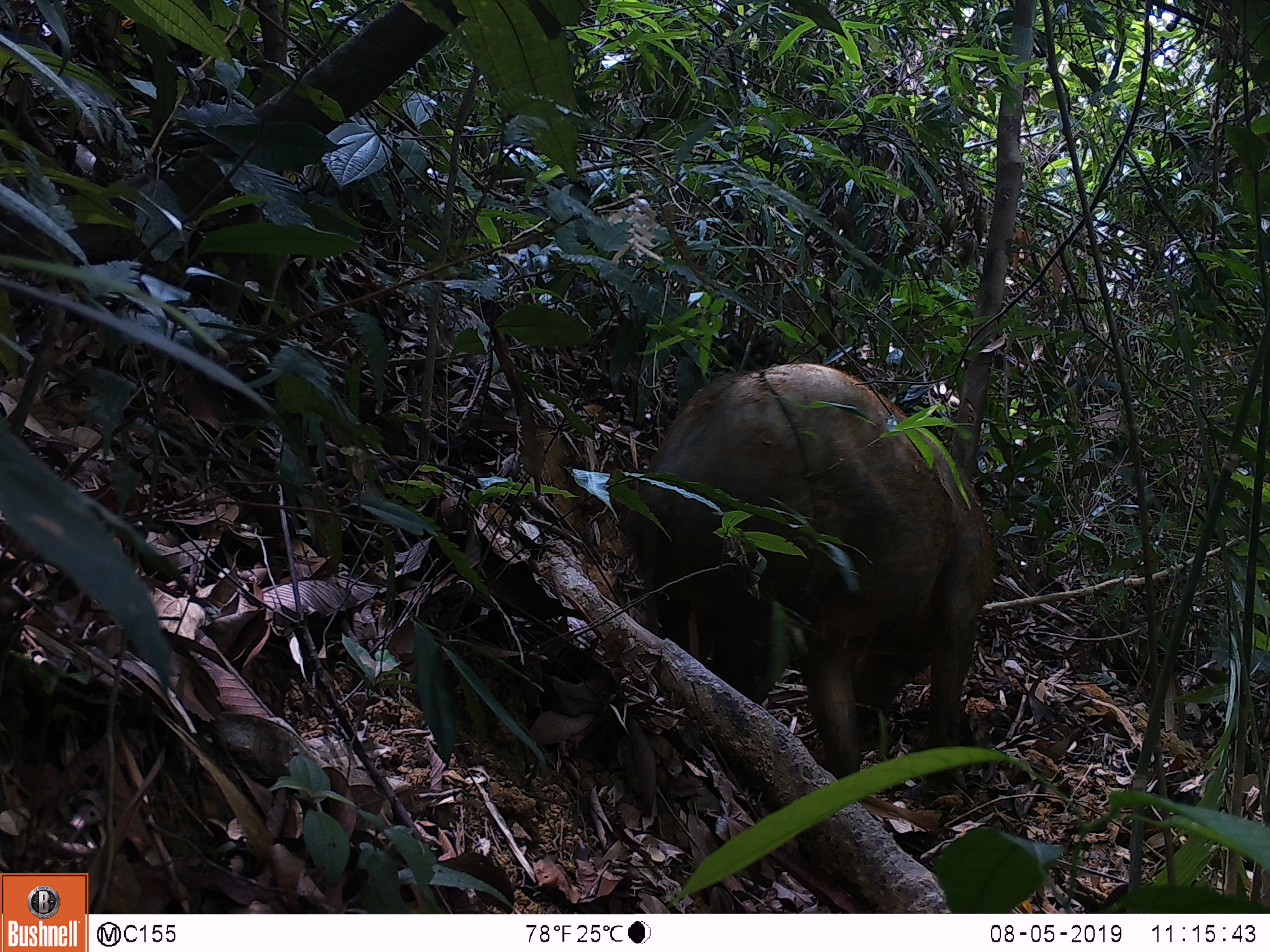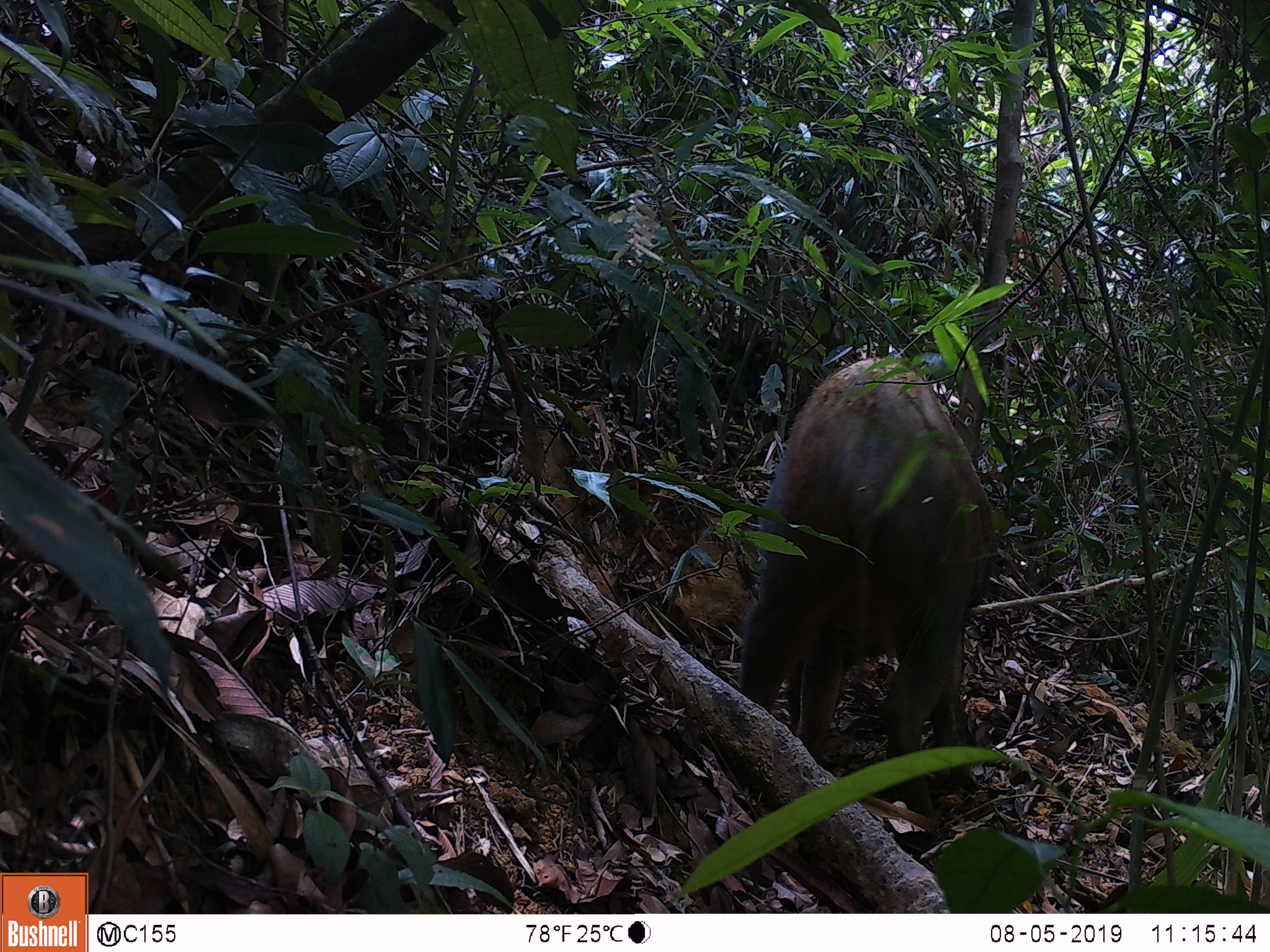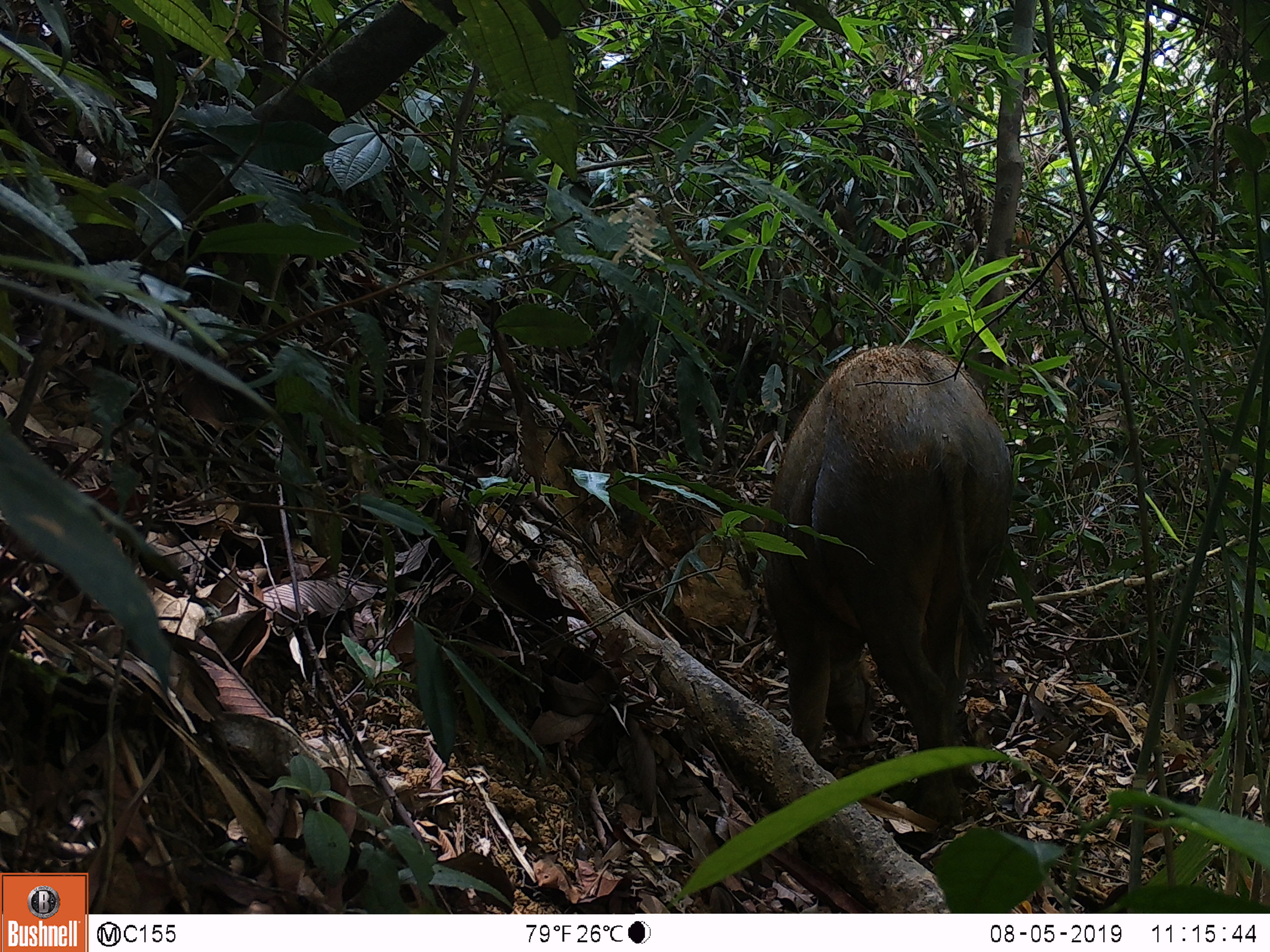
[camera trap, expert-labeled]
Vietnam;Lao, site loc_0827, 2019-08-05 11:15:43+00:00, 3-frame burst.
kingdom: Animalia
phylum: Chordata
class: Mammalia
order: Artiodactyla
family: Suidae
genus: Sus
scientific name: Sus scrofa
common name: eurasian wild pig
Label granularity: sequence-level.